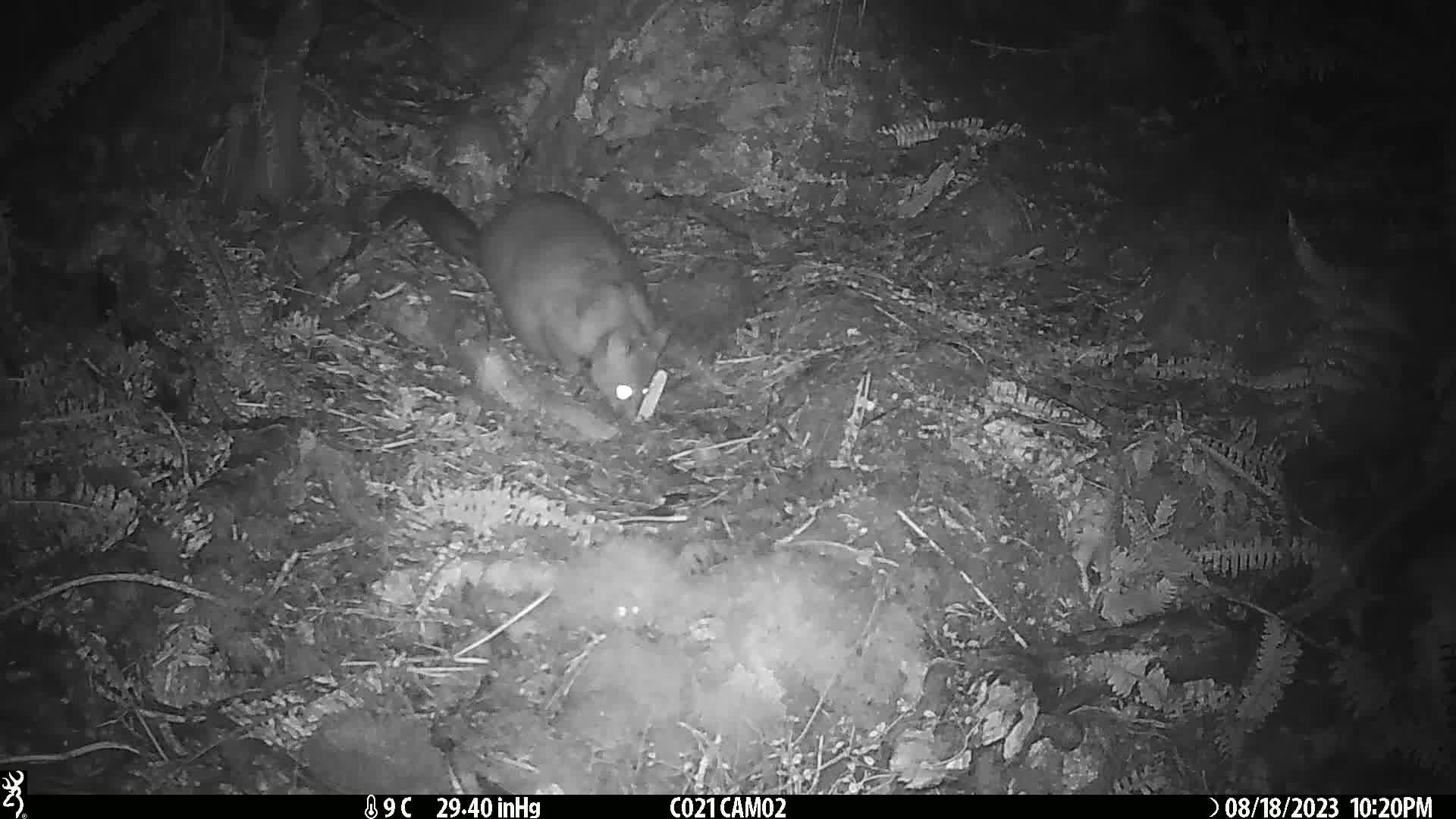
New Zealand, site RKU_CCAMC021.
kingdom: Animalia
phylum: Chordata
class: Mammalia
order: Diprotodontia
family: Phalangeridae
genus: Trichosurus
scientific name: Trichosurus vulpecula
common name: common brushtail possum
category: possum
Possum (common brushtail possum) (Trichosurus vulpecula).